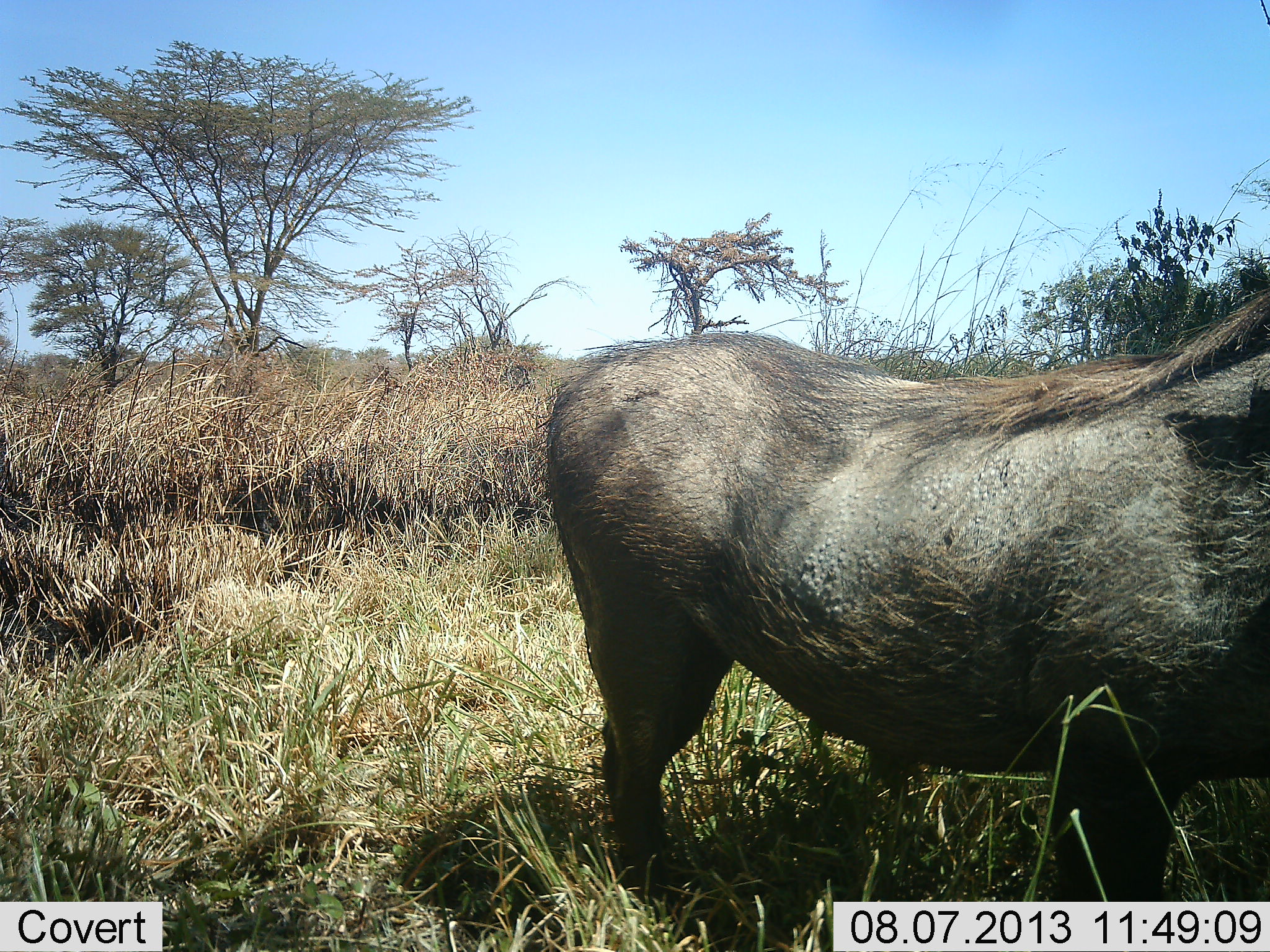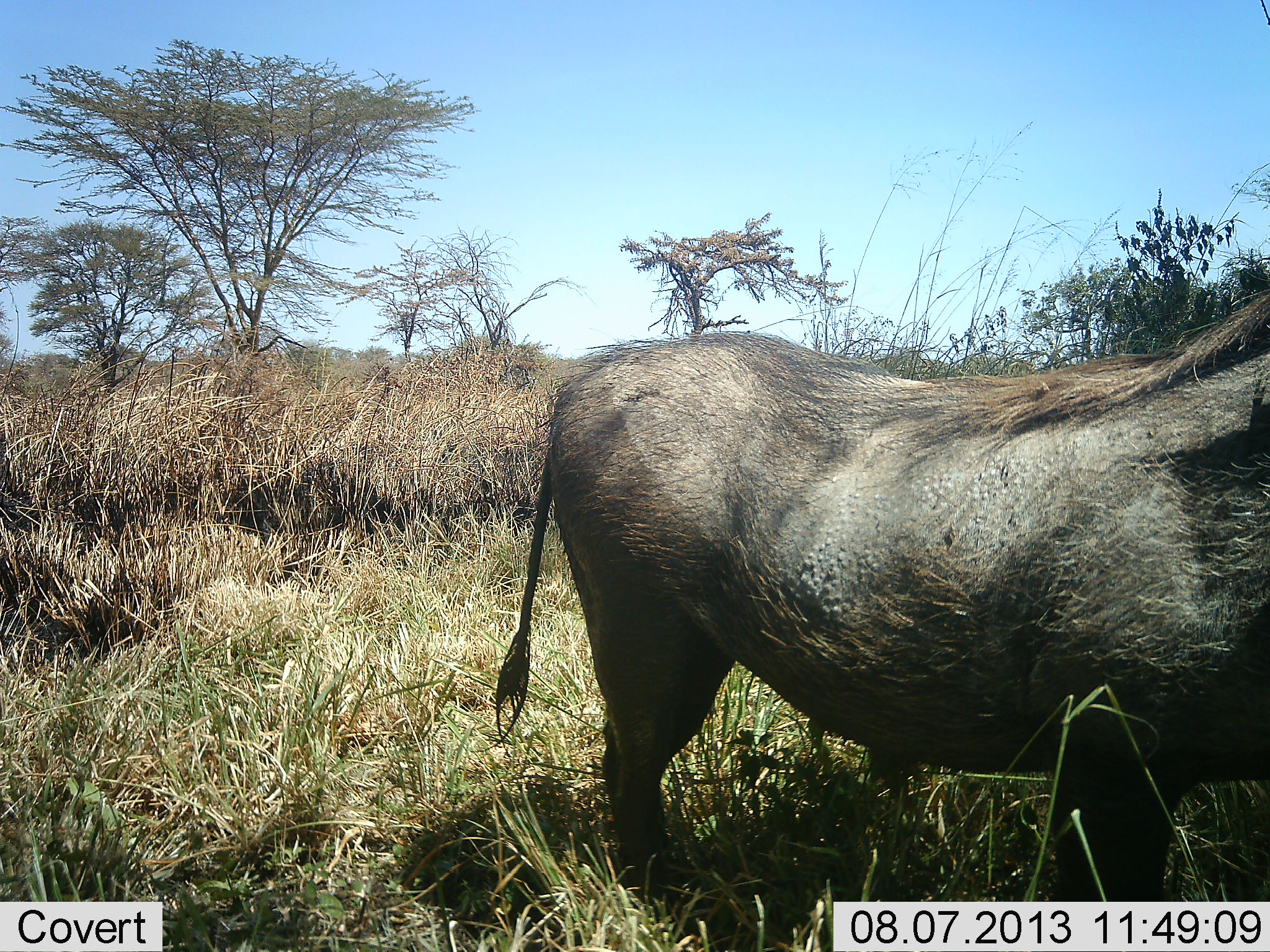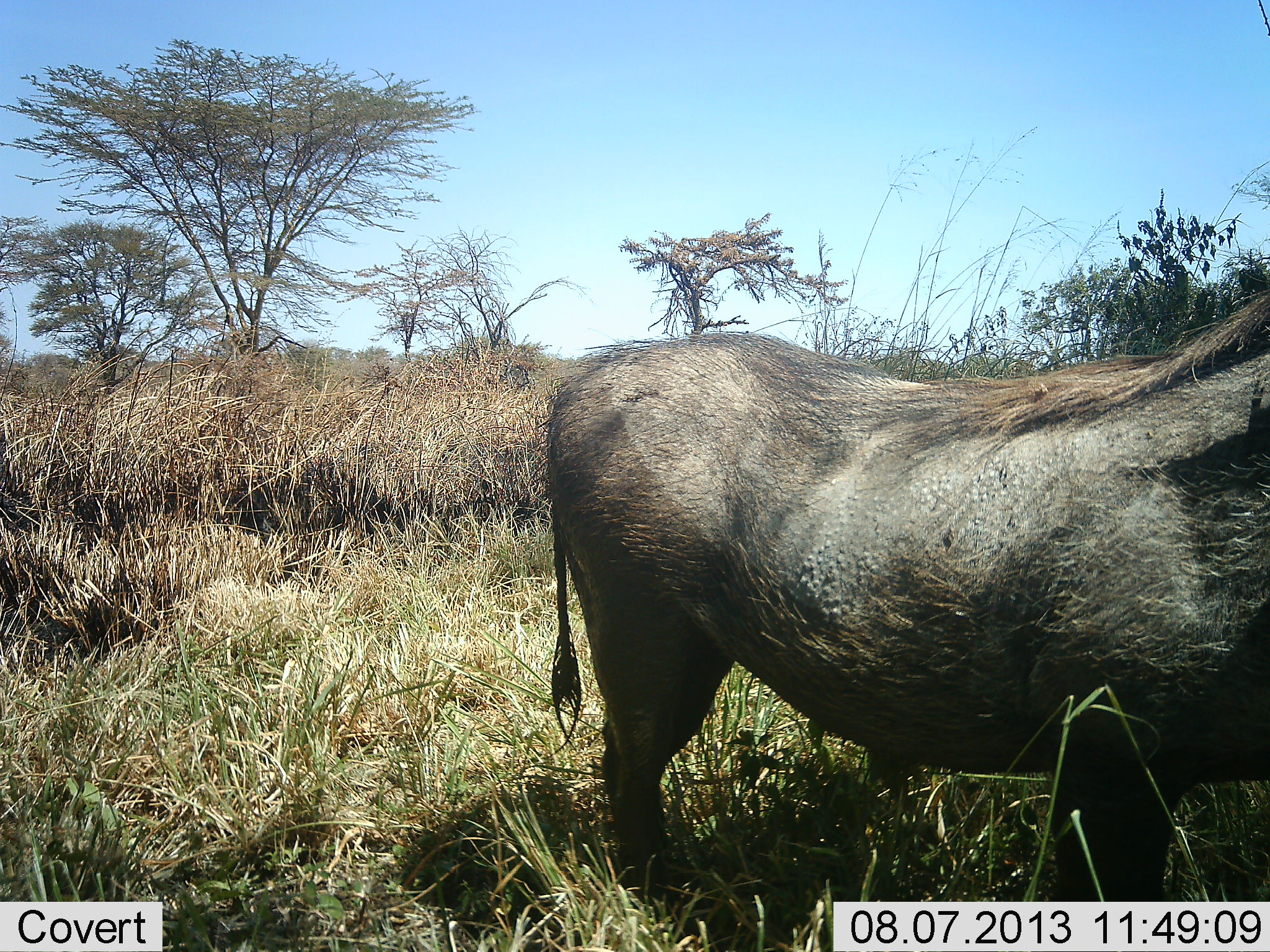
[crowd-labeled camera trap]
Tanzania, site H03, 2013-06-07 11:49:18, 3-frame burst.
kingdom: Animalia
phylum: Chordata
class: Mammalia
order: Artiodactyla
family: Suidae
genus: Phacochoerus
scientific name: Phacochoerus africanus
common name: warthog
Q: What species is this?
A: Warthog (Phacochoerus africanus).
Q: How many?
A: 1.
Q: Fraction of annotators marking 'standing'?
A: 100%.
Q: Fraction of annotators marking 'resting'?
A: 0%.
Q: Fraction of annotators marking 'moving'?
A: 0%.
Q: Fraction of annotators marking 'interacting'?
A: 0%.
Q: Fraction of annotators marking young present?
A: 0%.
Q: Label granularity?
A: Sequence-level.